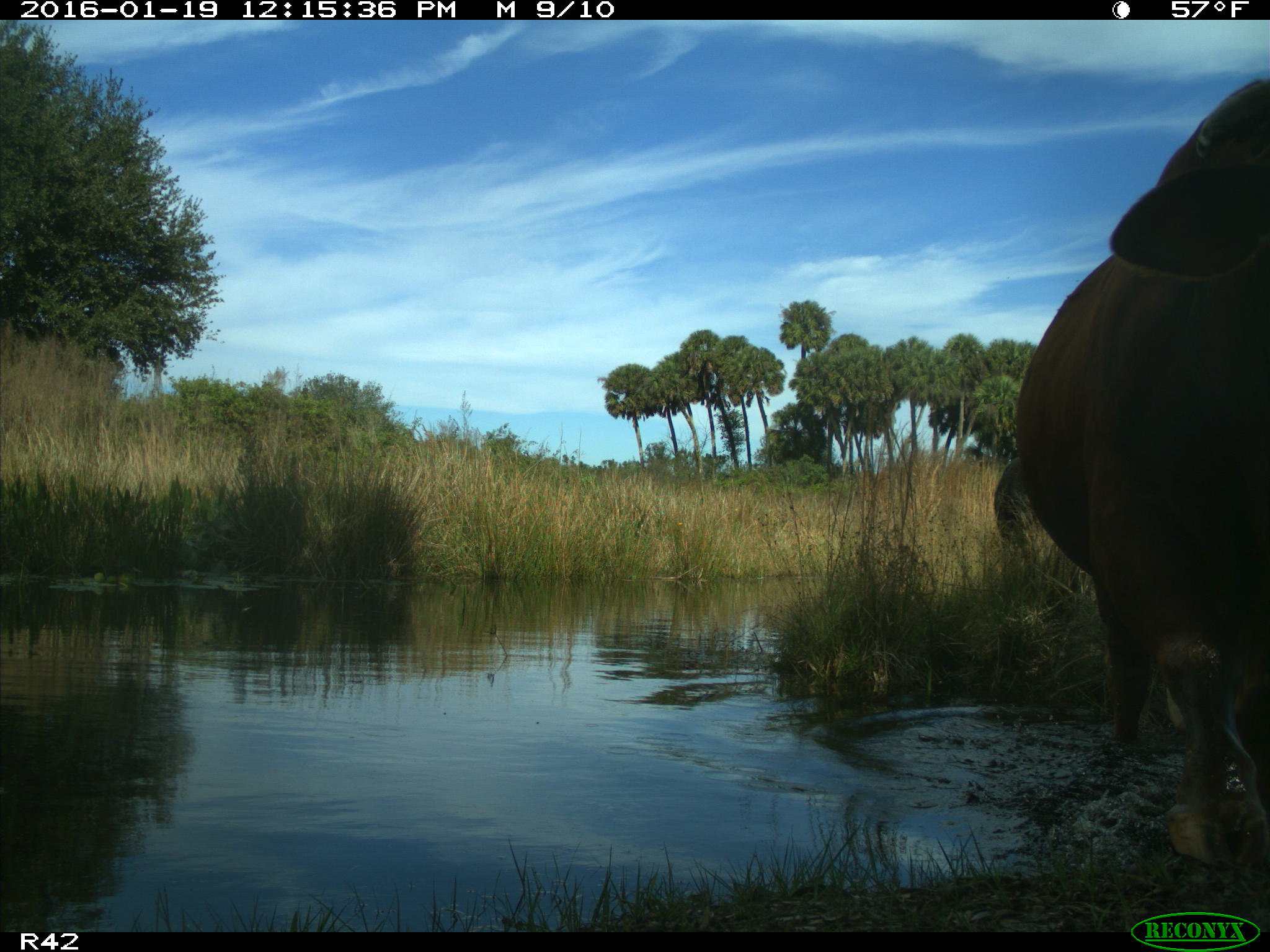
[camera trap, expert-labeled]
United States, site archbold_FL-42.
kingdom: Animalia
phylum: Chordata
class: Mammalia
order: Artiodactyla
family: Bovidae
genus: Bos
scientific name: Bos taurus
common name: domestic cow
Bos taurus (domestic cow).